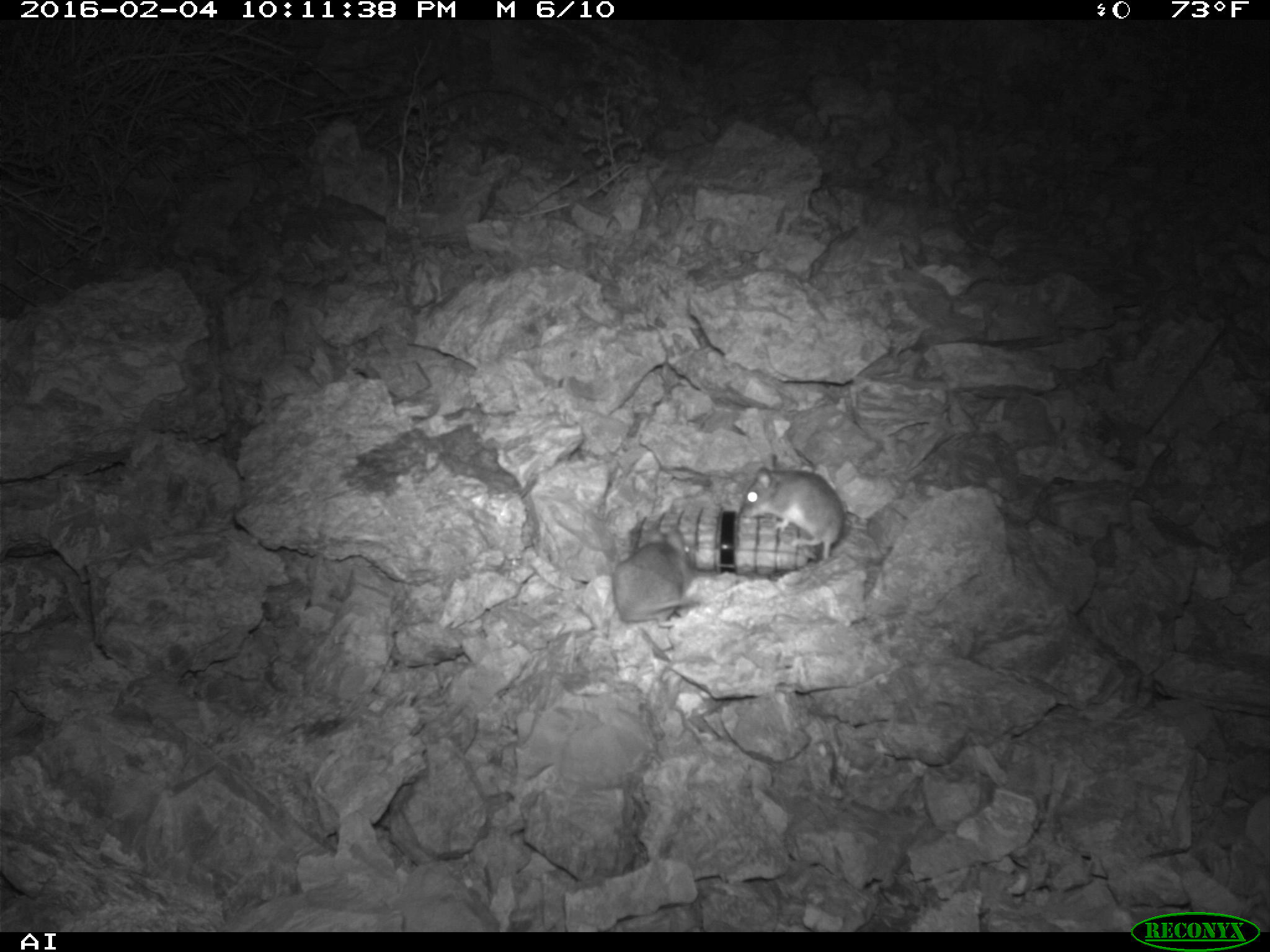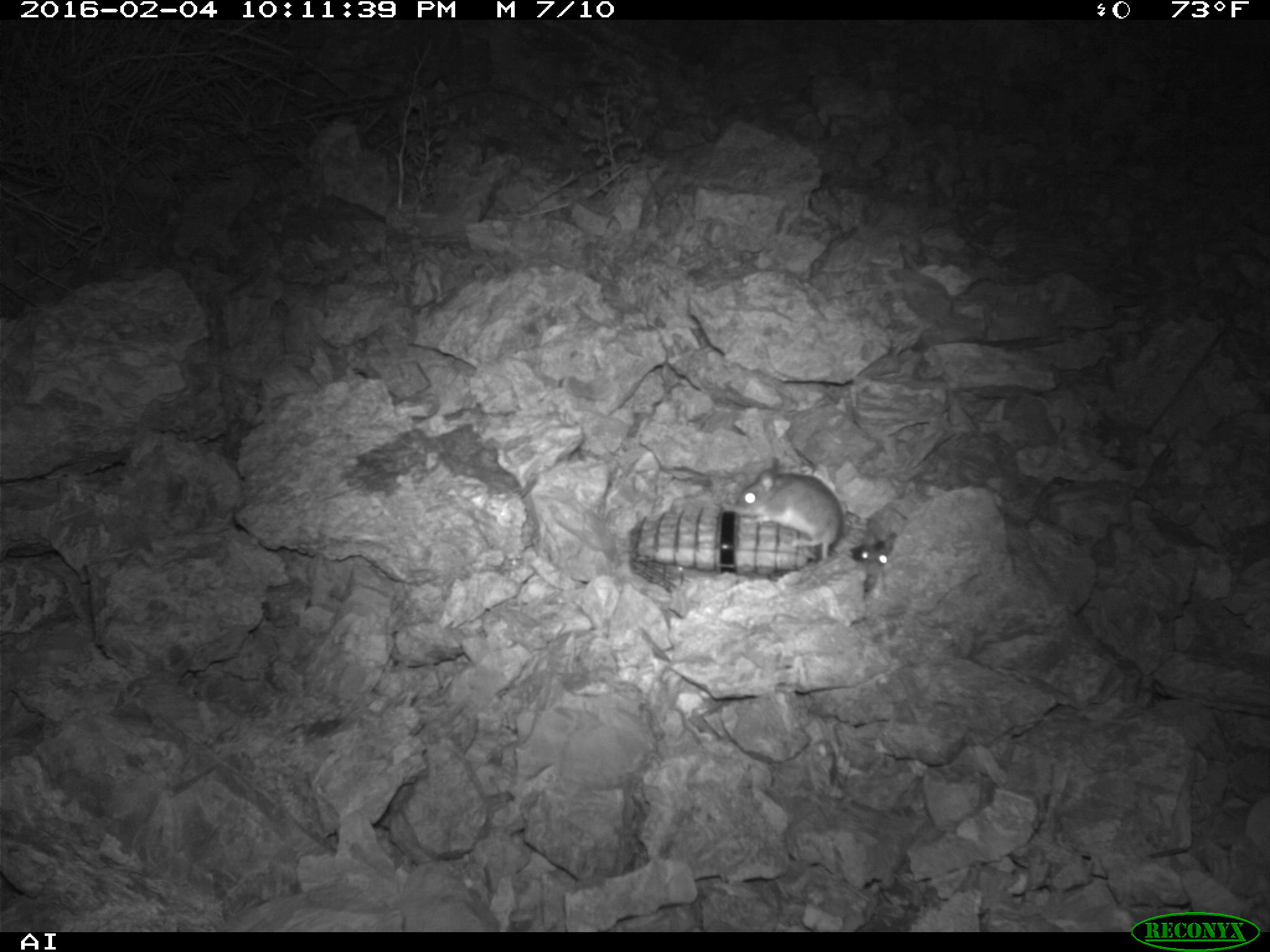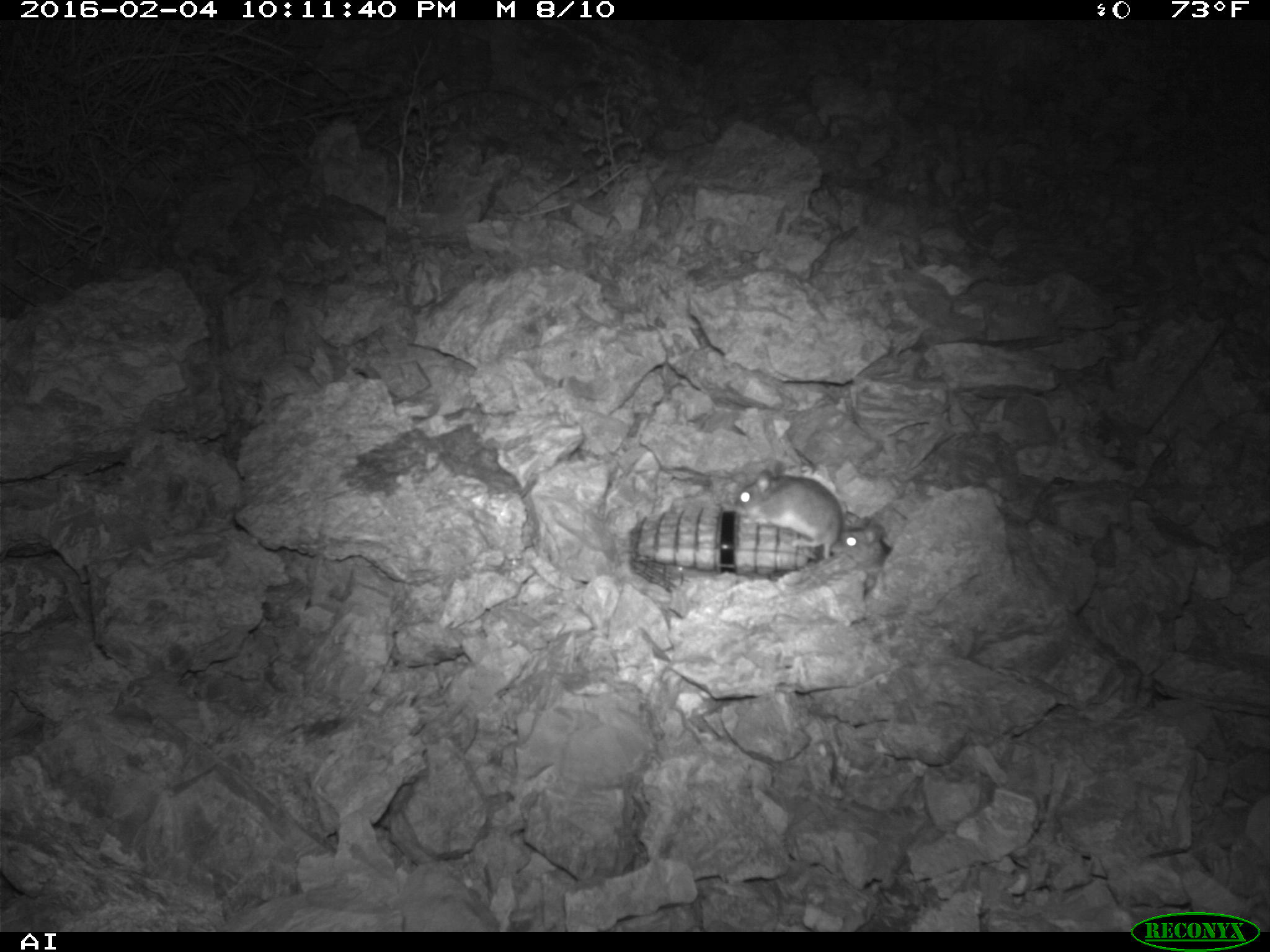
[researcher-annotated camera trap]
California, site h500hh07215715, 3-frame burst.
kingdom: Animalia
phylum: Chordata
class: Mammalia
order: Rodentia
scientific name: Rodentia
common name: rodent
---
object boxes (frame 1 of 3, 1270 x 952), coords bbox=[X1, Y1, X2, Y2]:
rodent: bbox=[739, 465, 841, 562]; bbox=[611, 524, 695, 625]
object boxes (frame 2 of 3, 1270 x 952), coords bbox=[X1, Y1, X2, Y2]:
rodent: bbox=[736, 466, 843, 562]; bbox=[858, 532, 895, 566]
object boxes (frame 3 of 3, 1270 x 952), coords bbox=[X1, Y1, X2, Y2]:
rodent: bbox=[734, 470, 842, 560]; bbox=[838, 524, 892, 568]